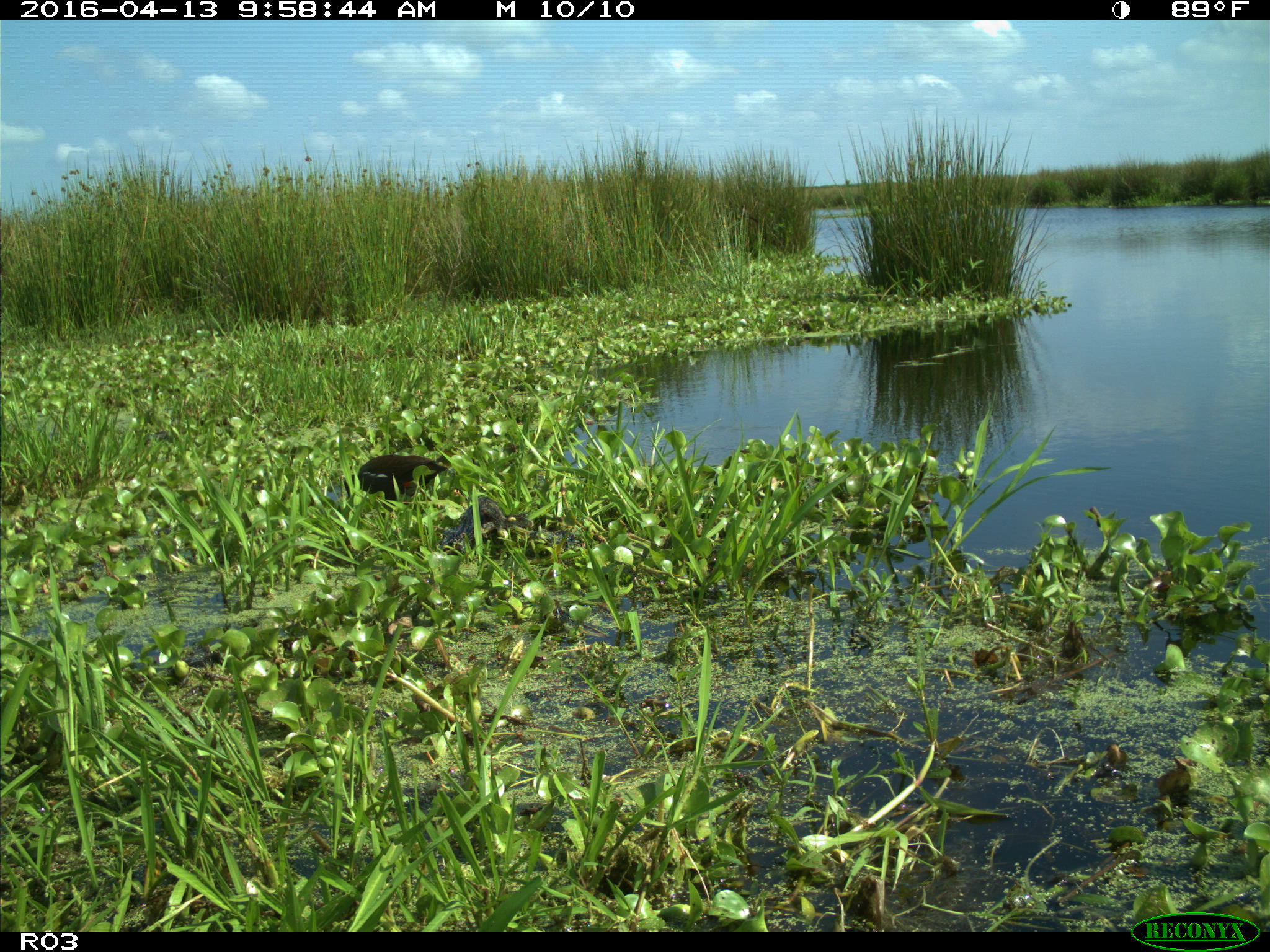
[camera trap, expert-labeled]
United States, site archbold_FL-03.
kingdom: Animalia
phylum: Chordata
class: Aves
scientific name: Aves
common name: birds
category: unidentified bird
Unidentified bird (birds) (Aves).